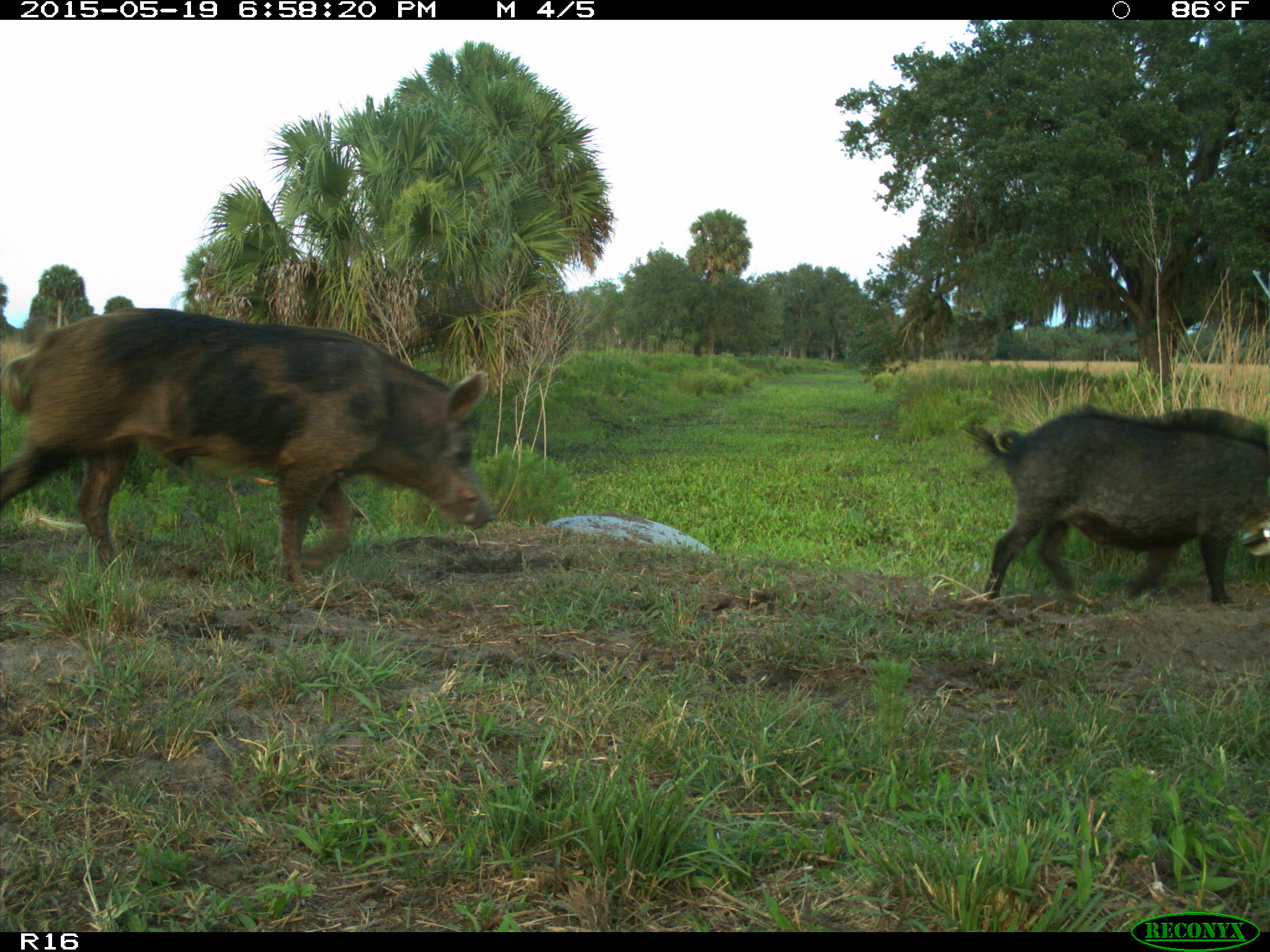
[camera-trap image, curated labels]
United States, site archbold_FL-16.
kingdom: Animalia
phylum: Chordata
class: Mammalia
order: Artiodactyla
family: Suidae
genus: Sus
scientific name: Sus scrofa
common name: wild boar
Sus scrofa (wild boar).